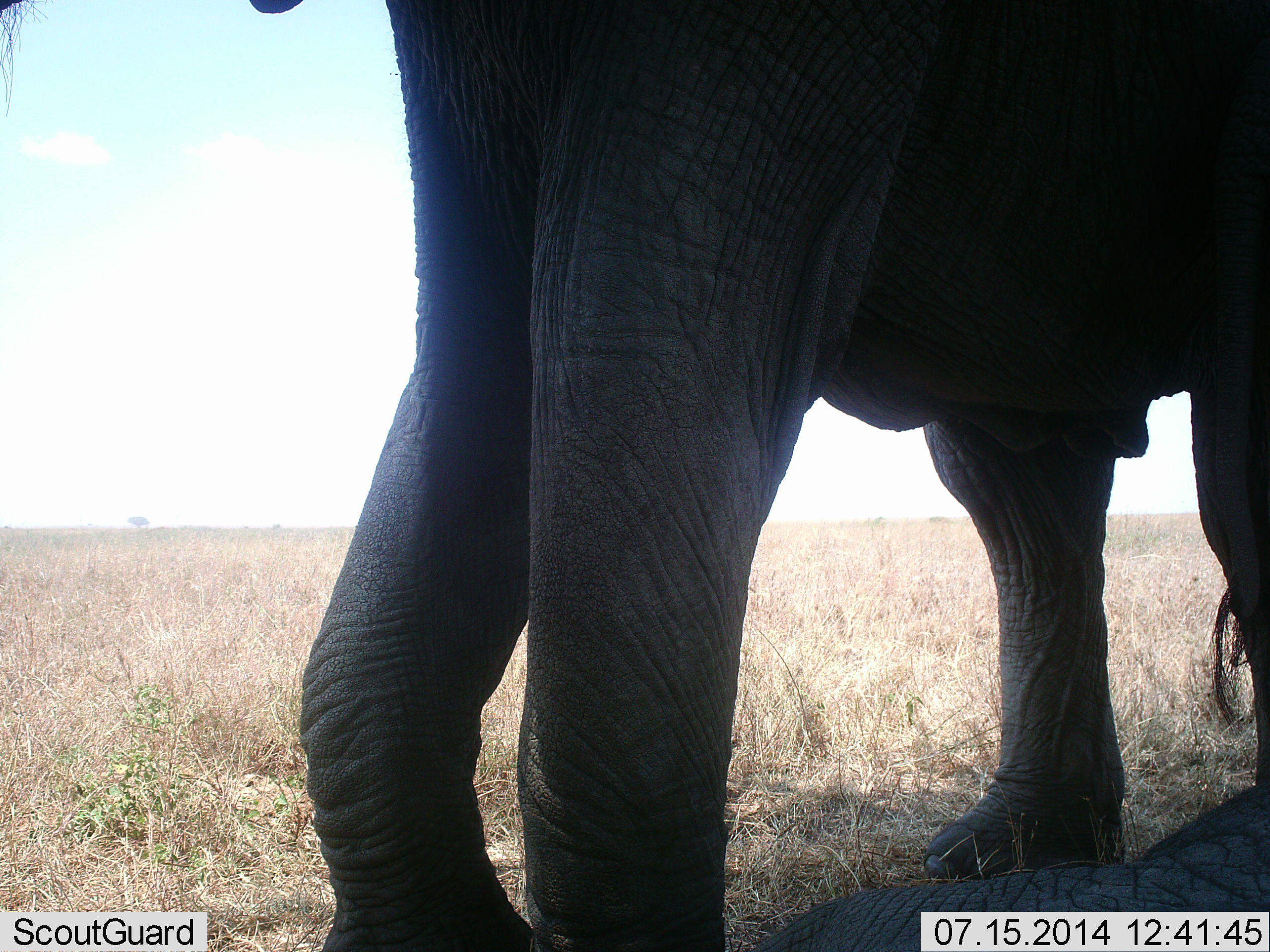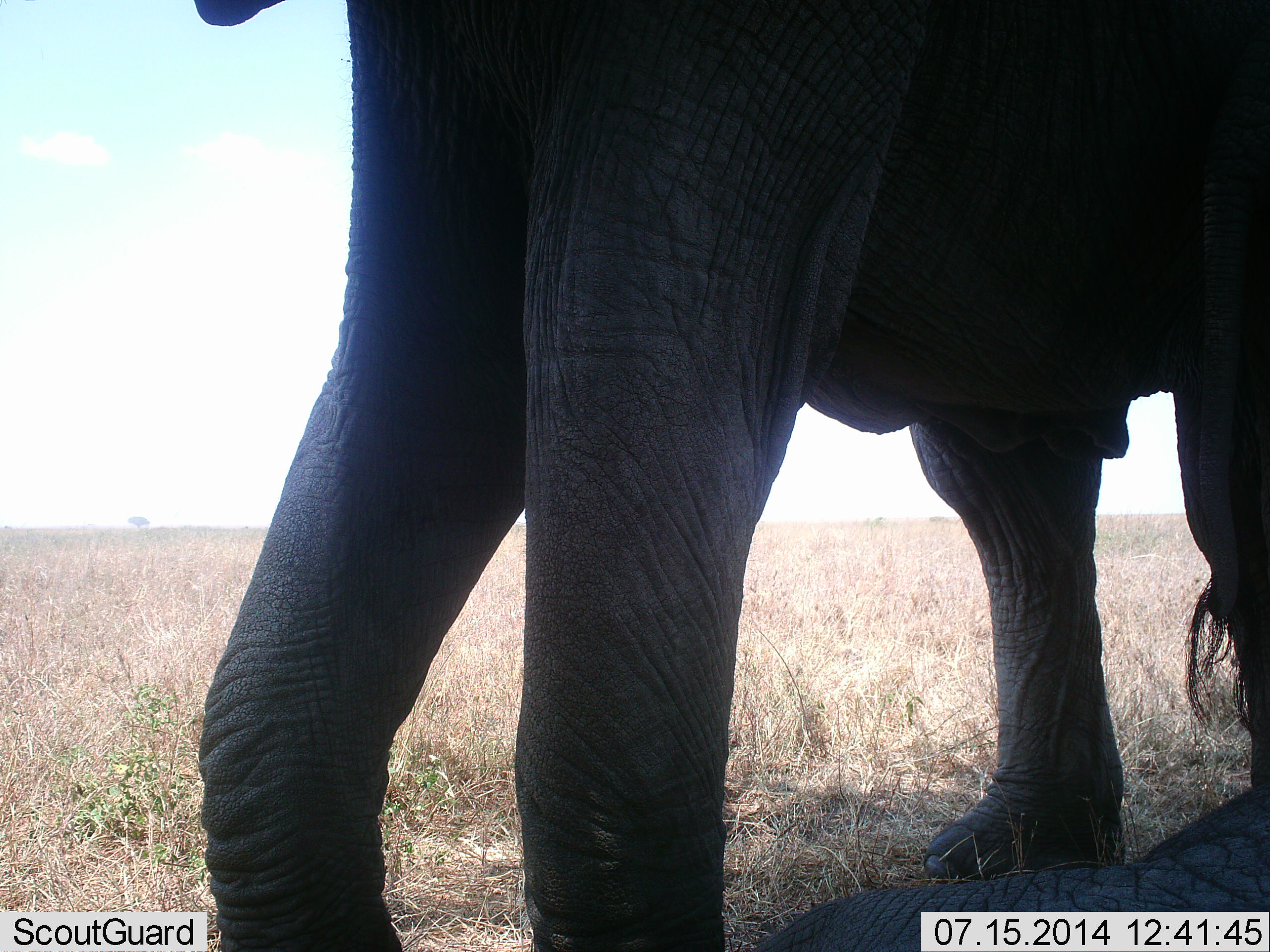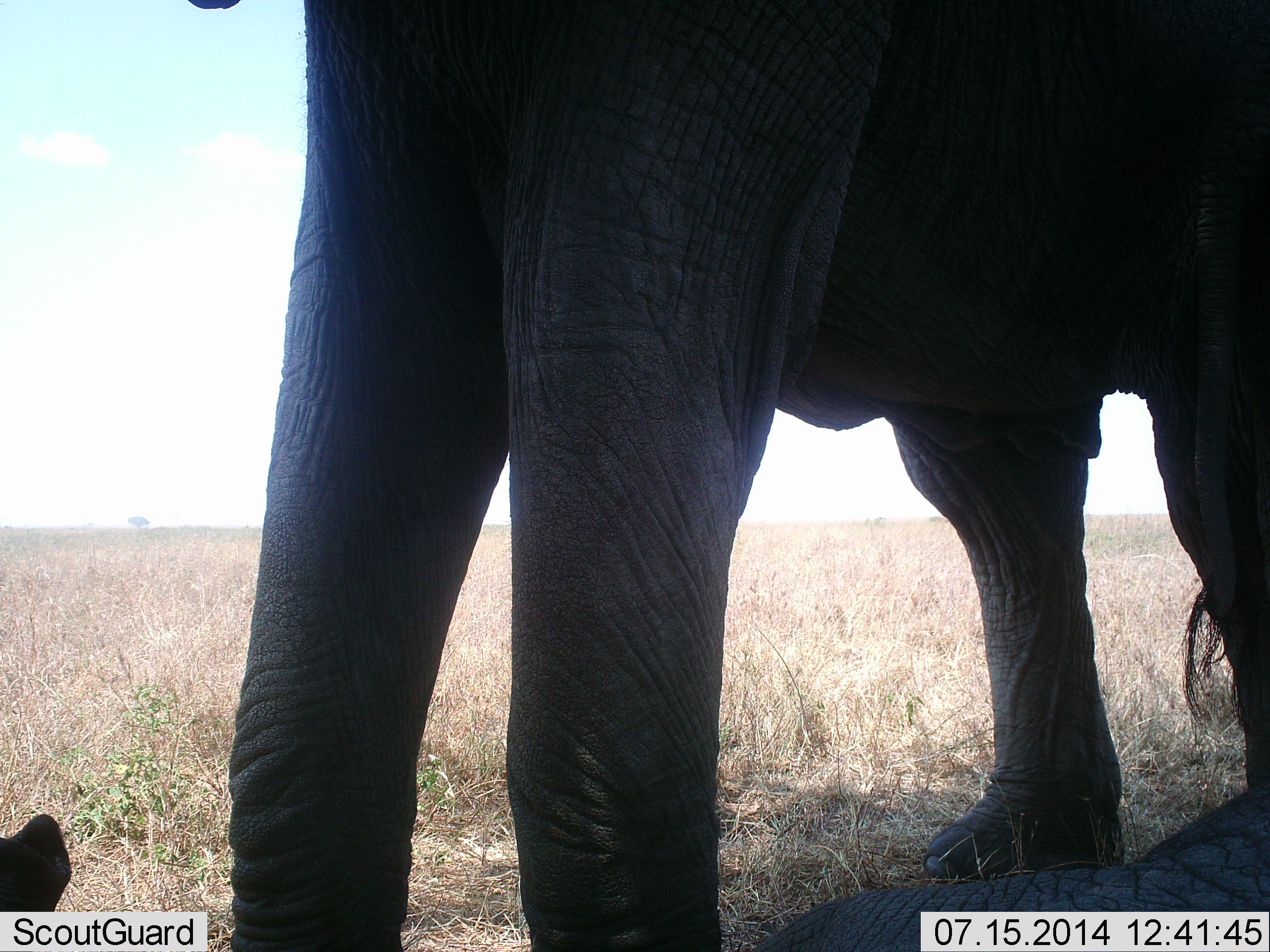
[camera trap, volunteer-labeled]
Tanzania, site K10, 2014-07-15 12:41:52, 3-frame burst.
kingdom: Animalia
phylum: Chordata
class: Mammalia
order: Proboscidea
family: Elephantidae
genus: Loxodonta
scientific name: Loxodonta africana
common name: african bush elephant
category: elephant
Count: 1.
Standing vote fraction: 80%.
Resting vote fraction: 20%.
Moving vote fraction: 30%.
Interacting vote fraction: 0%.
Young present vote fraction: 0%.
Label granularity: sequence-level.